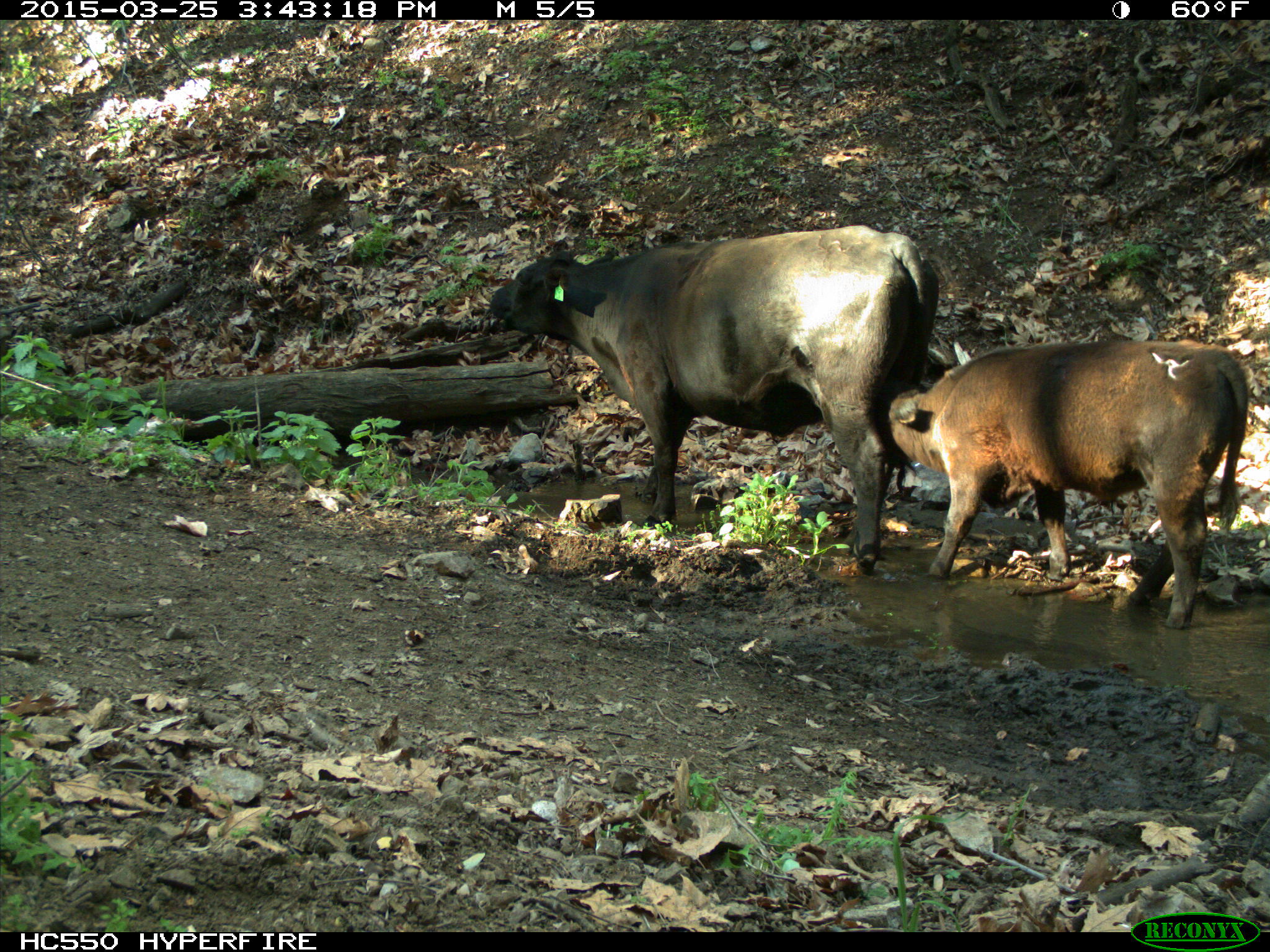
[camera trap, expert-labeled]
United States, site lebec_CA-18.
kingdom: Animalia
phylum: Chordata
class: Mammalia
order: Artiodactyla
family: Bovidae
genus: Bos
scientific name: Bos taurus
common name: domestic cow